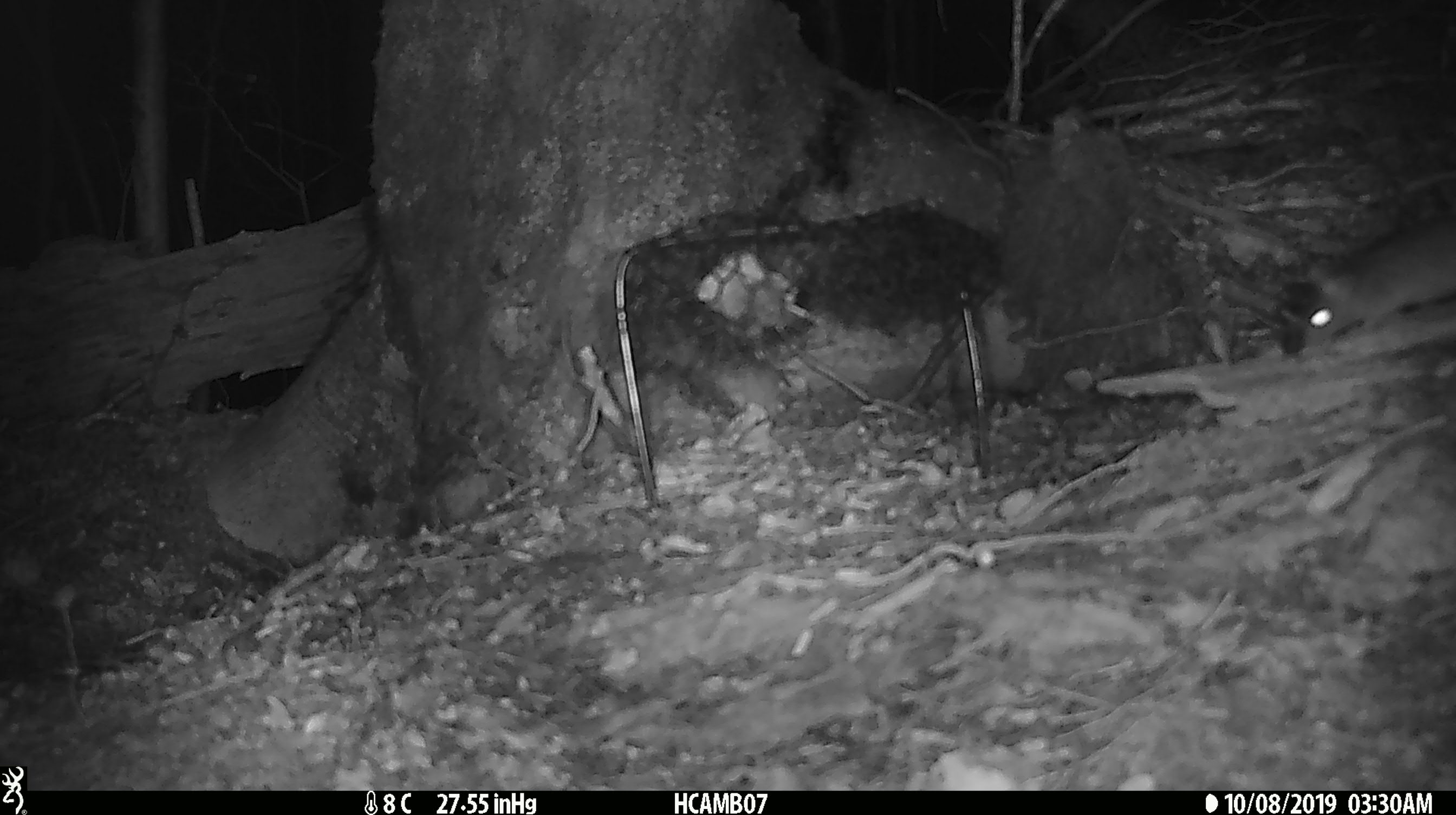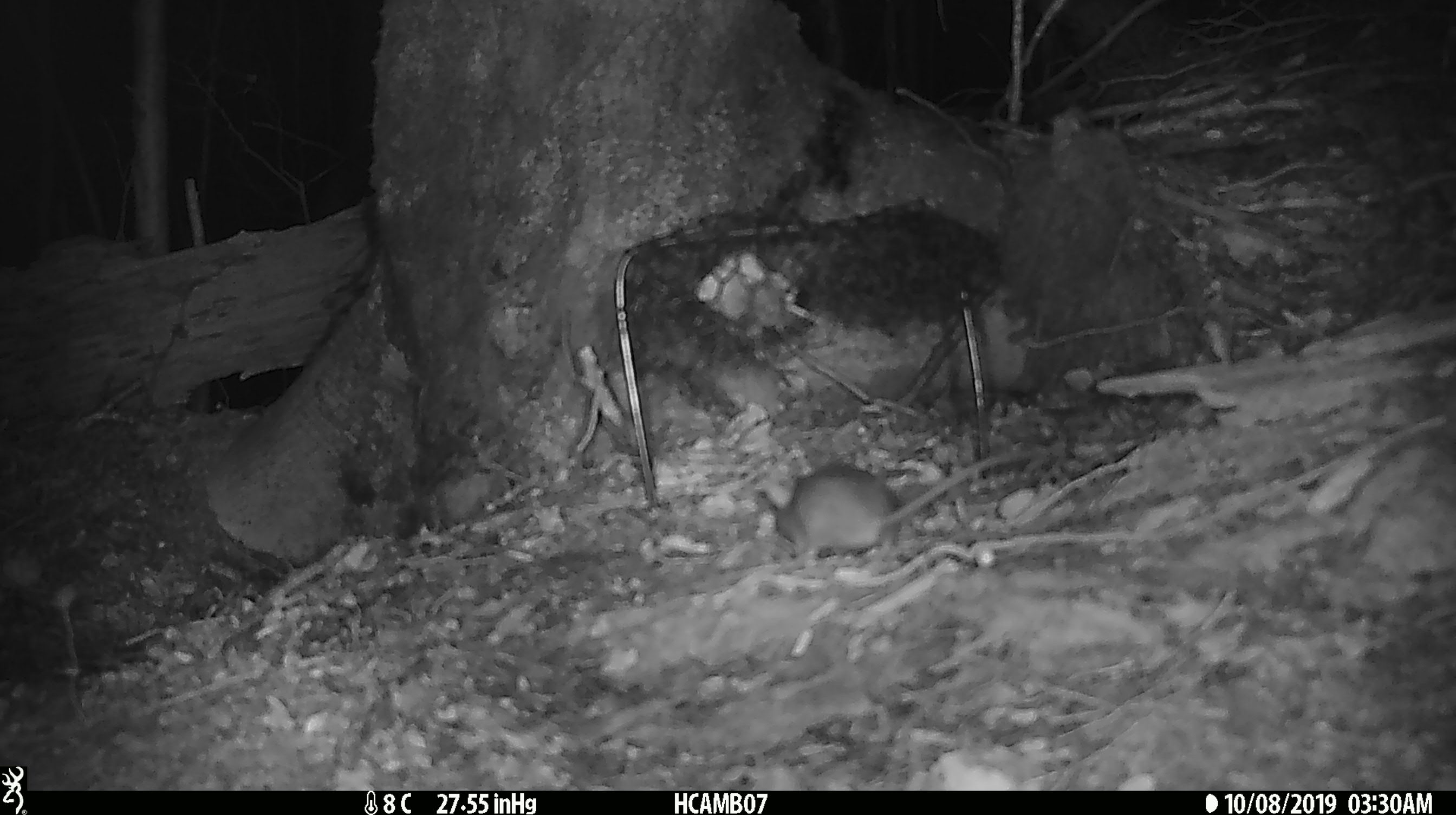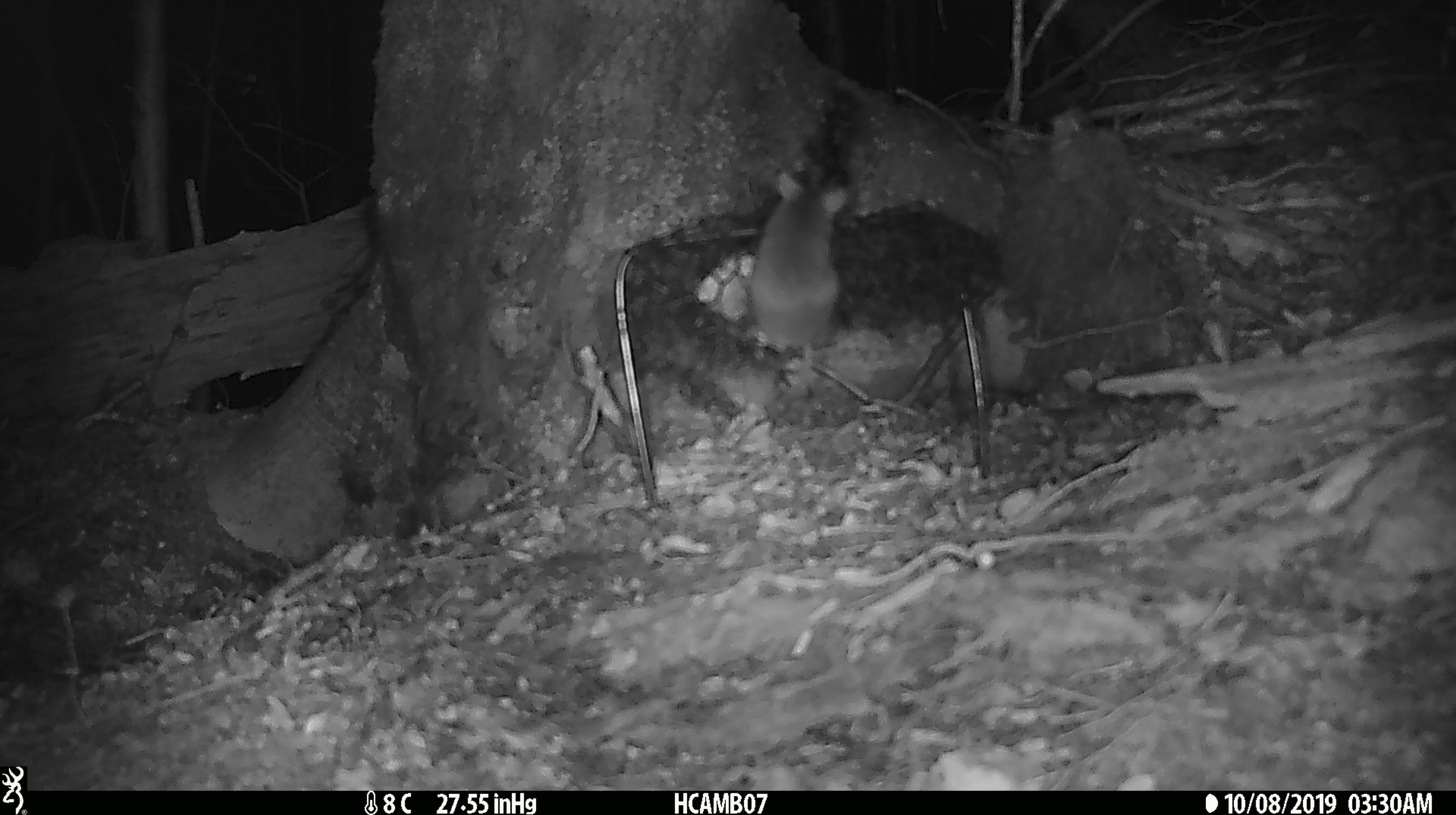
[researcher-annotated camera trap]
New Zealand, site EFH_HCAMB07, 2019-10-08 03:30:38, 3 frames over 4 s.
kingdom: Animalia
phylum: Chordata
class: Mammalia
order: Rodentia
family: Muridae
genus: Mus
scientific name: Mus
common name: mouse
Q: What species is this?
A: Mouse (Mus).